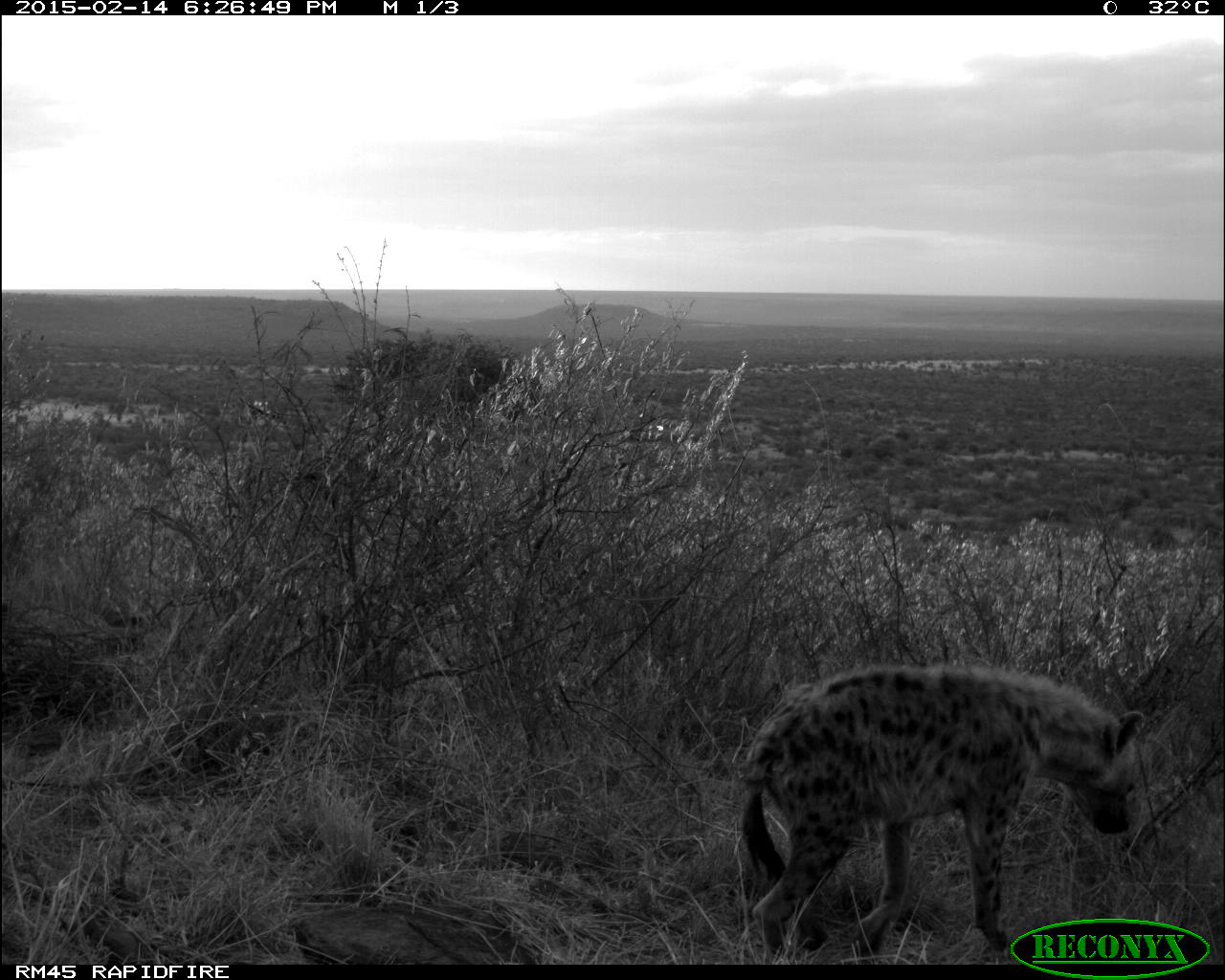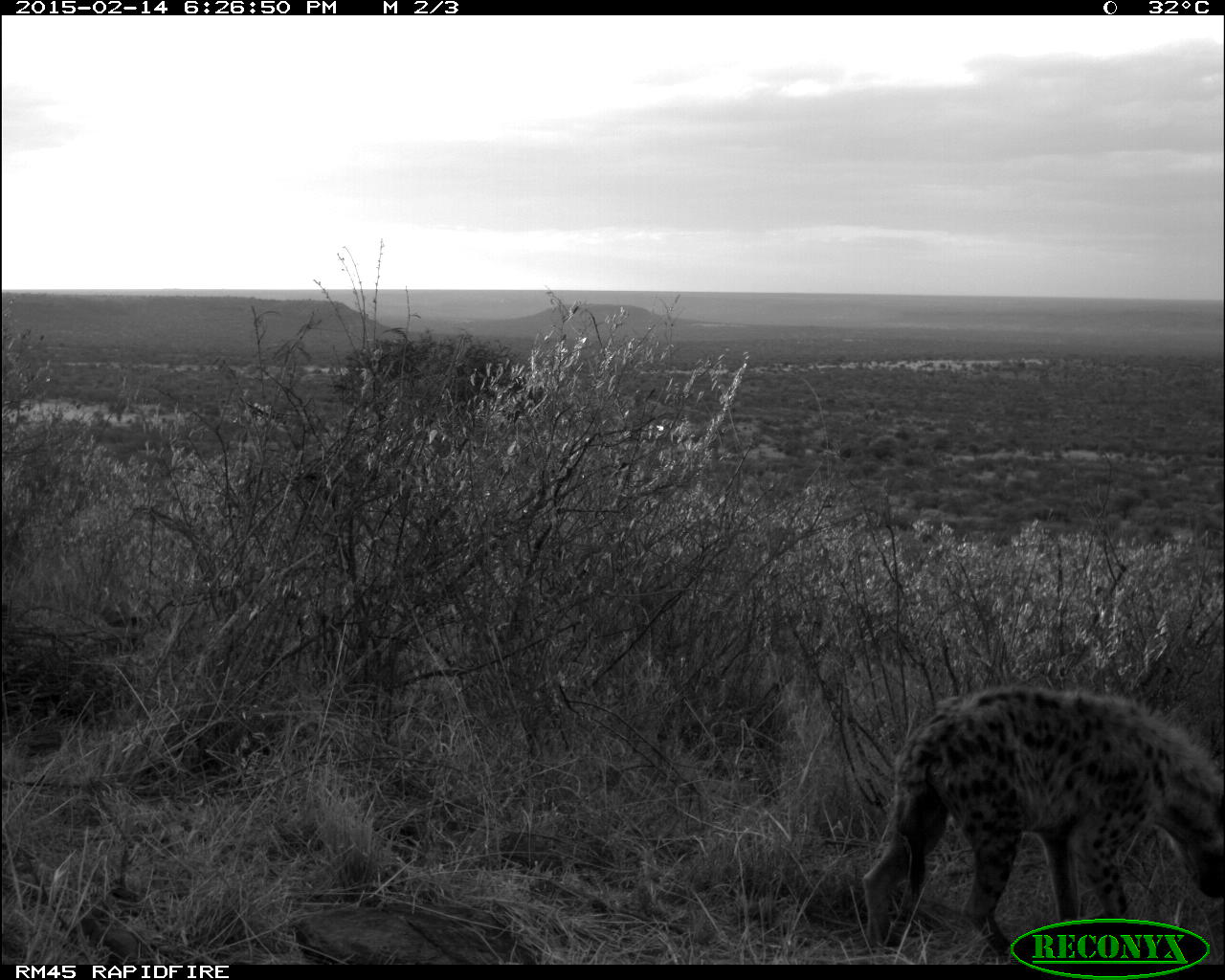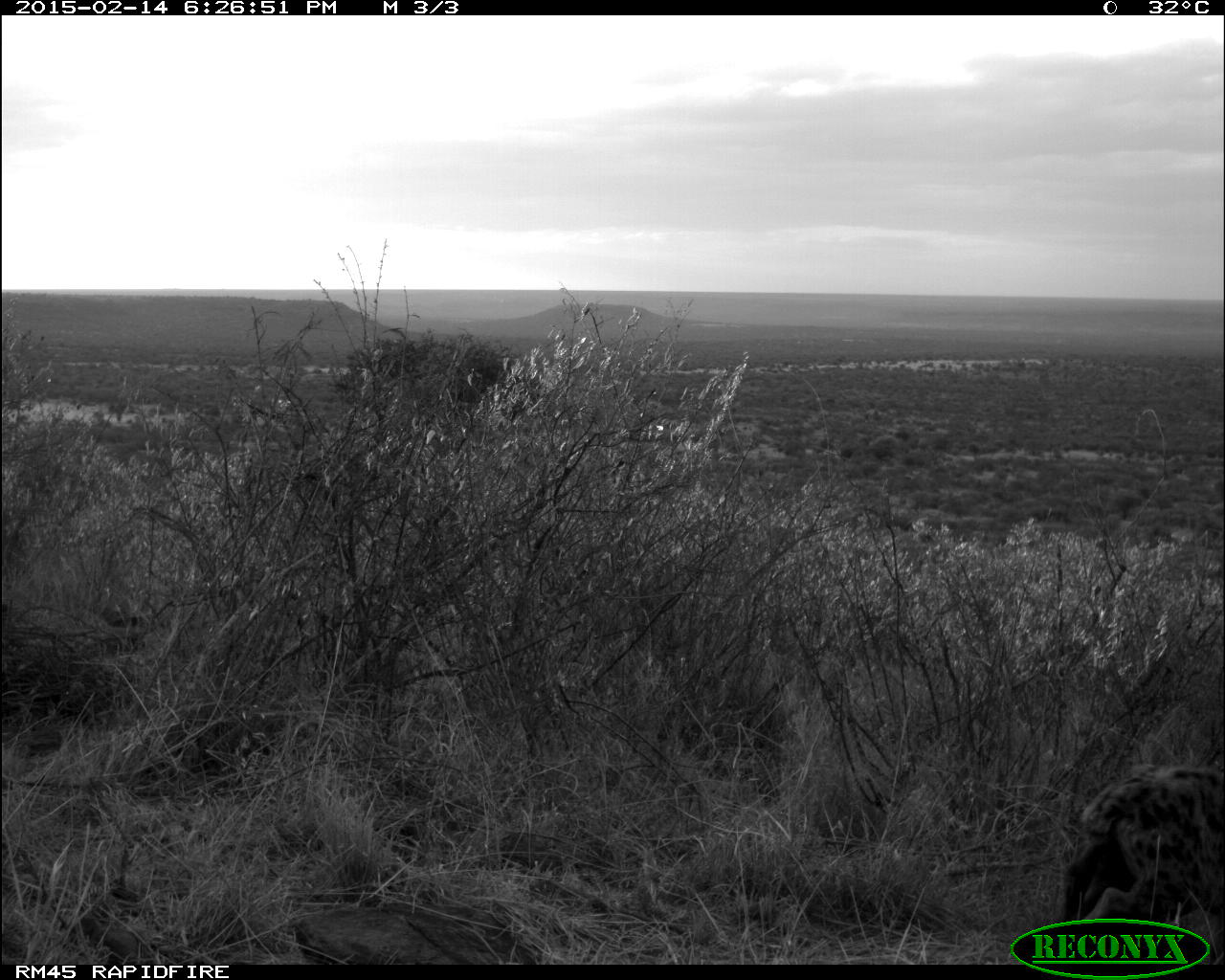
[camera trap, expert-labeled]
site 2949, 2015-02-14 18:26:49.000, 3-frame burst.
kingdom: Animalia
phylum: Chordata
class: Mammalia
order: Carnivora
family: Hyaenidae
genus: Crocuta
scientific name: Crocuta crocuta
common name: spotted hyena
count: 1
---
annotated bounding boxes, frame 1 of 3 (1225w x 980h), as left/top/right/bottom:
crocuta crocuta: 740/659/1145/963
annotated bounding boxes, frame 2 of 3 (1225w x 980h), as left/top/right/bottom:
crocuta crocuta: 862/687/1221/962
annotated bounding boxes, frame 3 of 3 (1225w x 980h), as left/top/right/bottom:
crocuta crocuta: 1055/764/1224/963